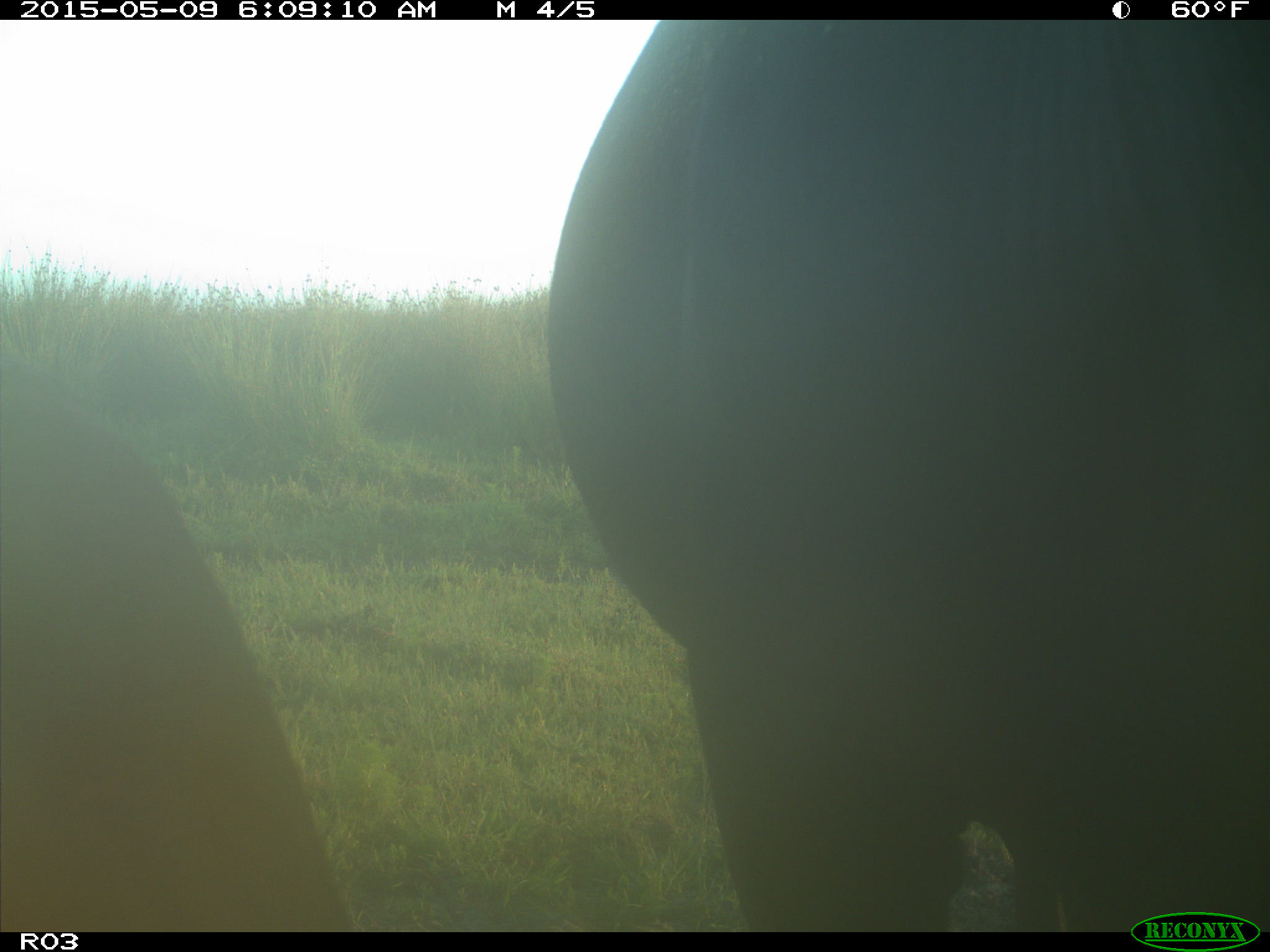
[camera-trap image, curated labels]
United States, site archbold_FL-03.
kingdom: Animalia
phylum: Chordata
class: Mammalia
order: Artiodactyla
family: Bovidae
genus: Bos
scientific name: Bos taurus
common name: domestic cow